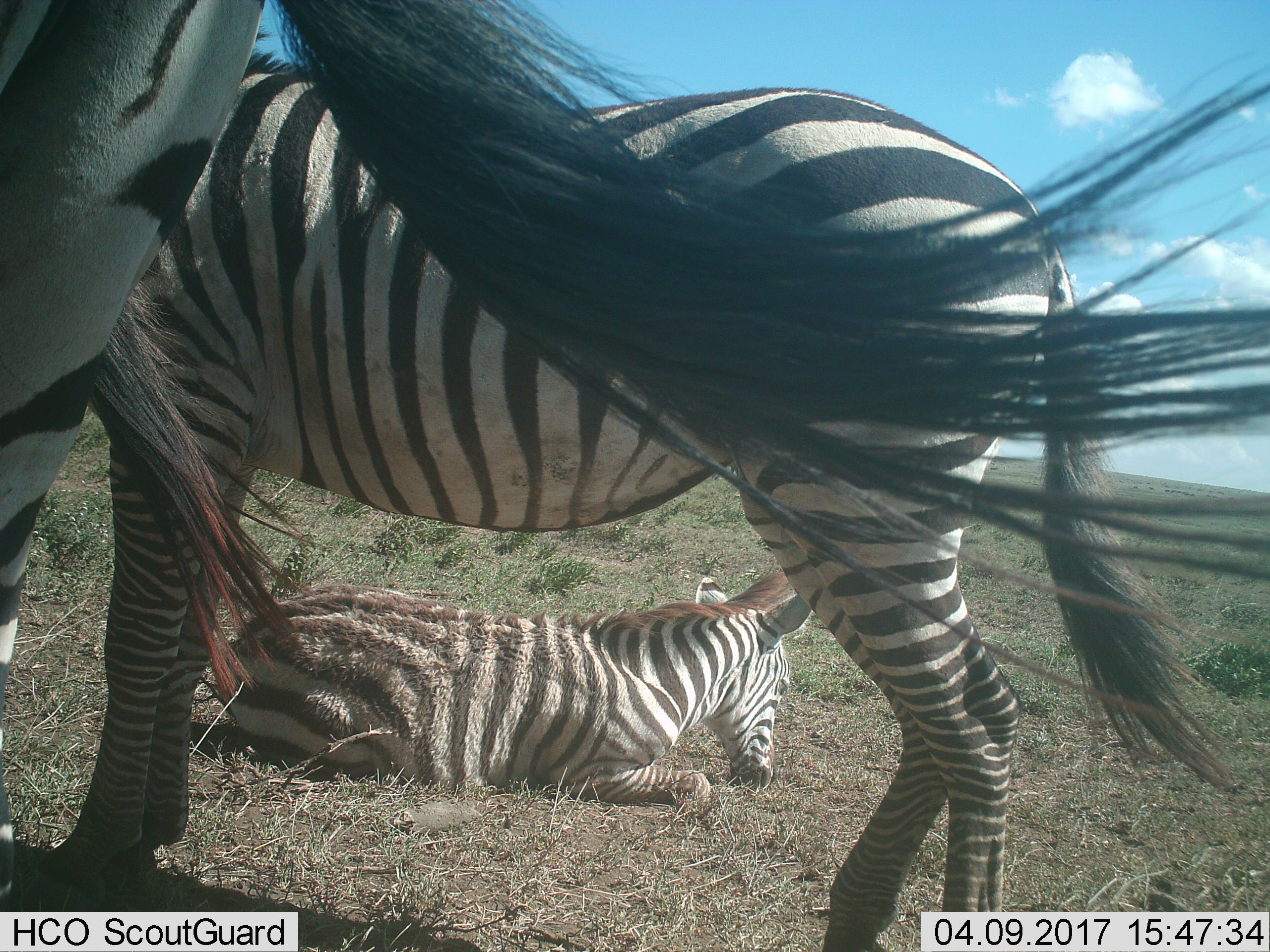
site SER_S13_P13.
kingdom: Animalia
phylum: Chordata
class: Mammalia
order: Perissodactyla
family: Equidae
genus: Equus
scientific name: Equus quagga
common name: plains zebra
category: zebraplains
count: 3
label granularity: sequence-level